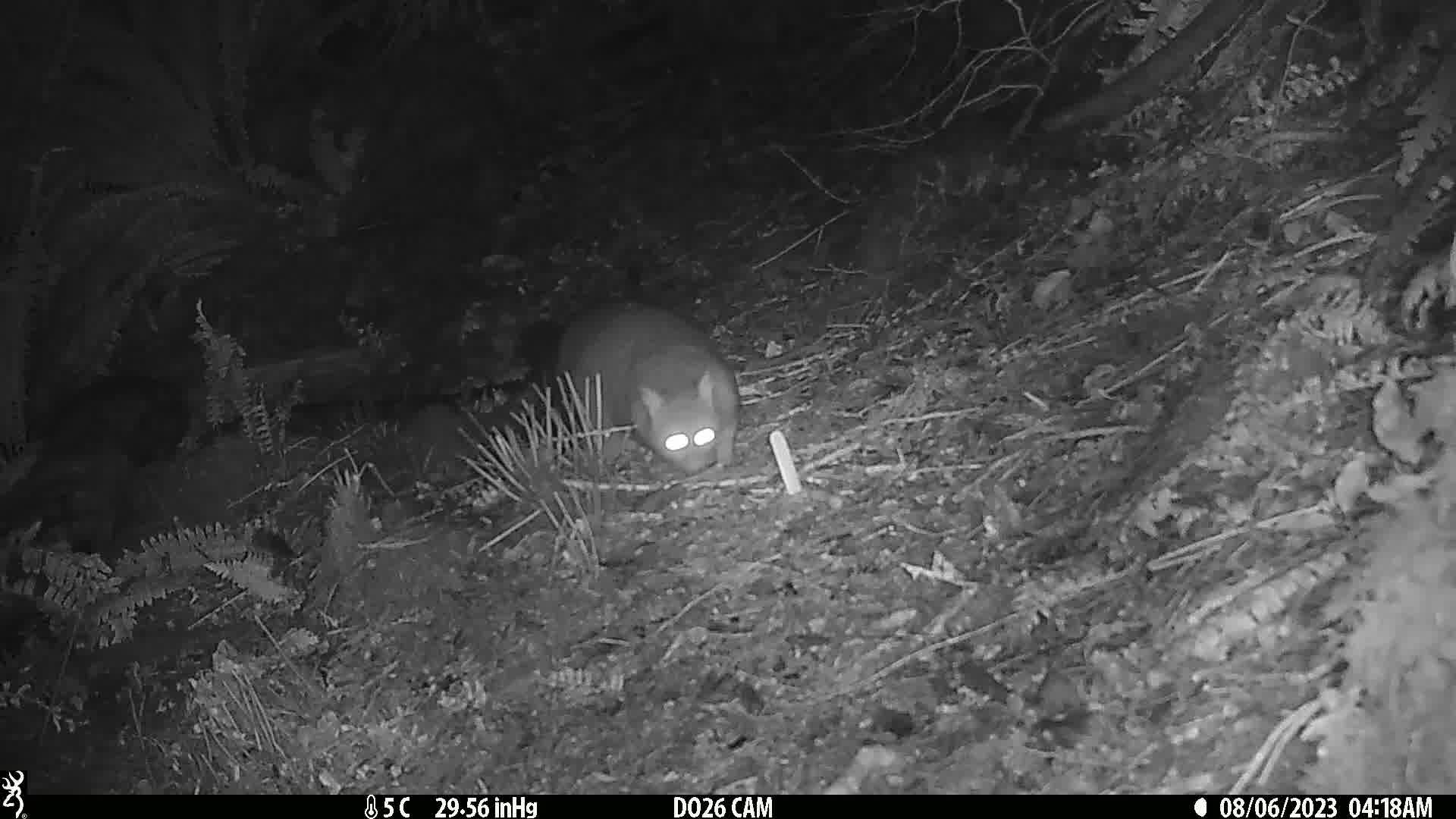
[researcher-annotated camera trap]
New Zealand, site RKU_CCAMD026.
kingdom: Animalia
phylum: Chordata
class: Mammalia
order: Diprotodontia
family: Phalangeridae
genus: Trichosurus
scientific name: Trichosurus vulpecula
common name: common brushtail possum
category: possum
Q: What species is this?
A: Possum (common brushtail possum) (Trichosurus vulpecula).